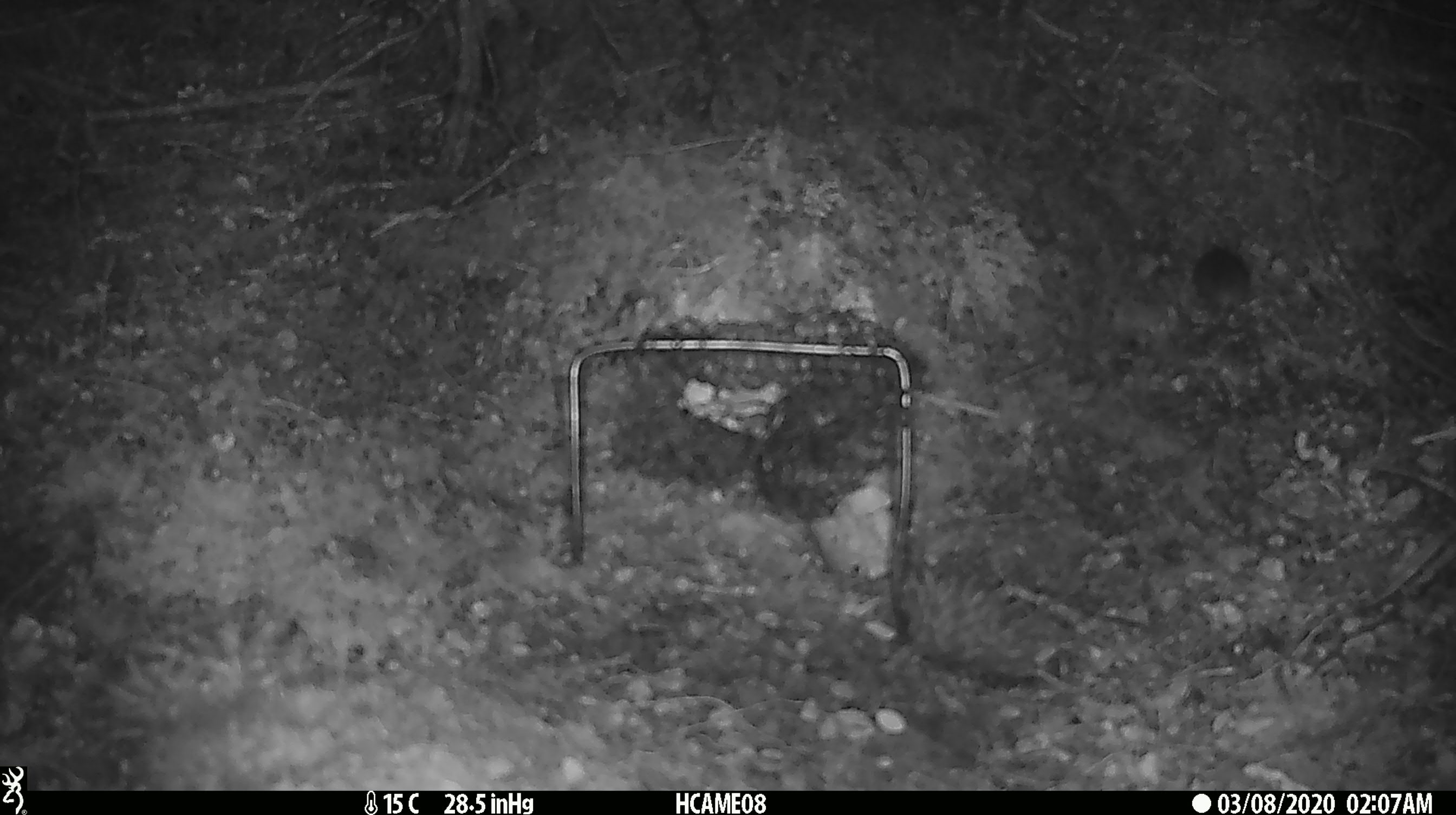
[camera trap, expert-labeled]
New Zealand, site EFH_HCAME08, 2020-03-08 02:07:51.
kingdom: Animalia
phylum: Chordata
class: Mammalia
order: Rodentia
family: Muridae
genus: Mus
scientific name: Mus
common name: mouse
Mouse (Mus).